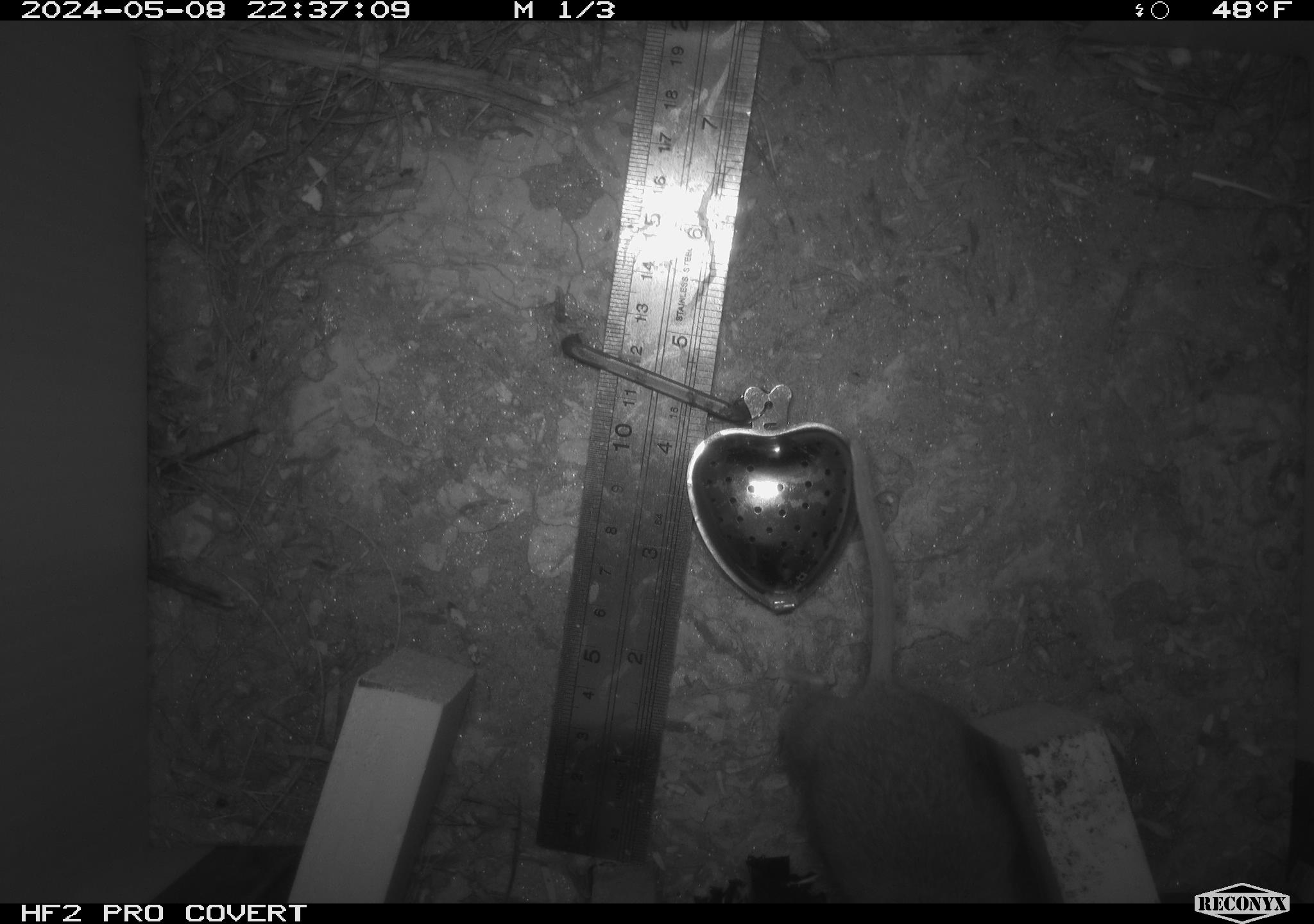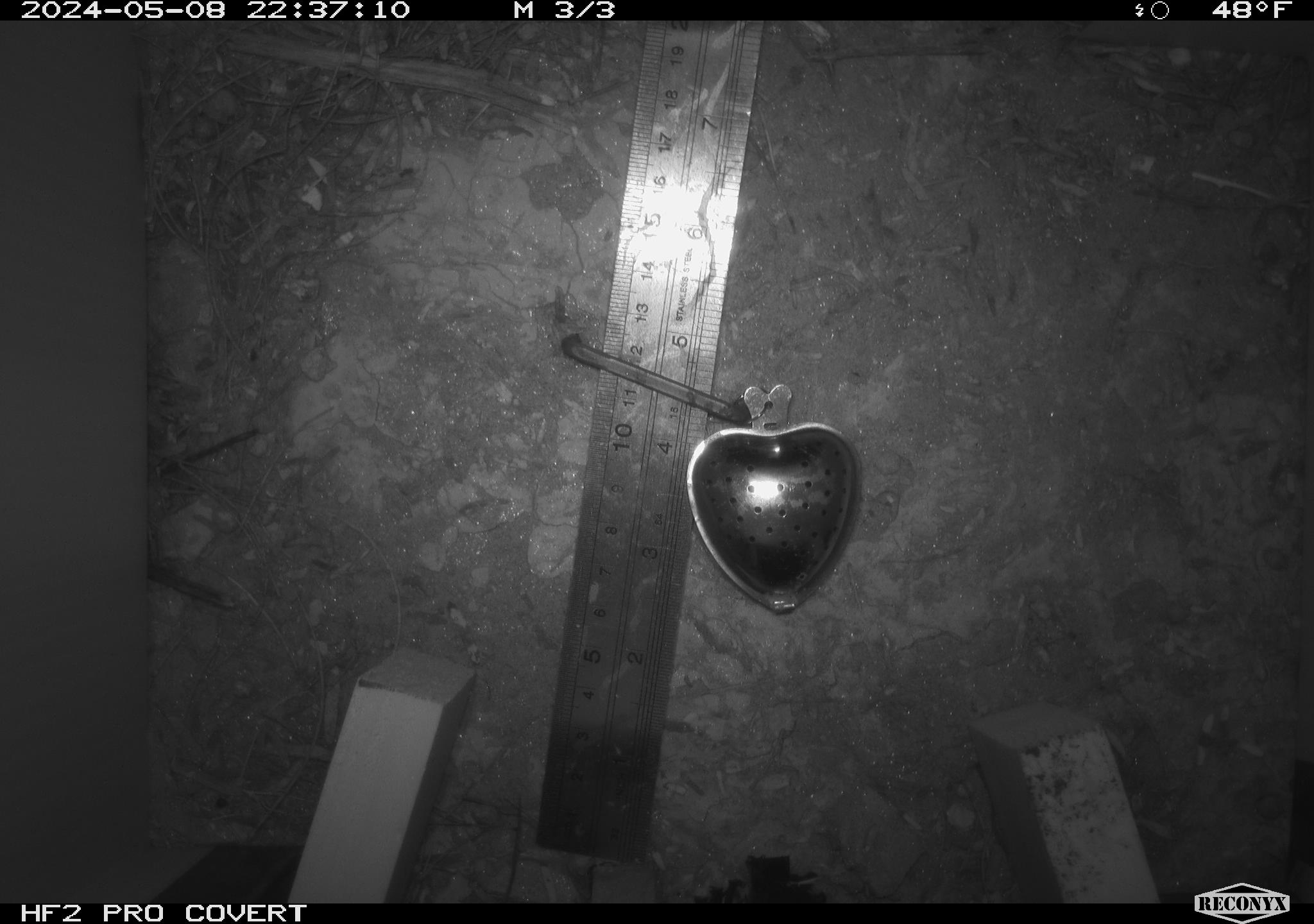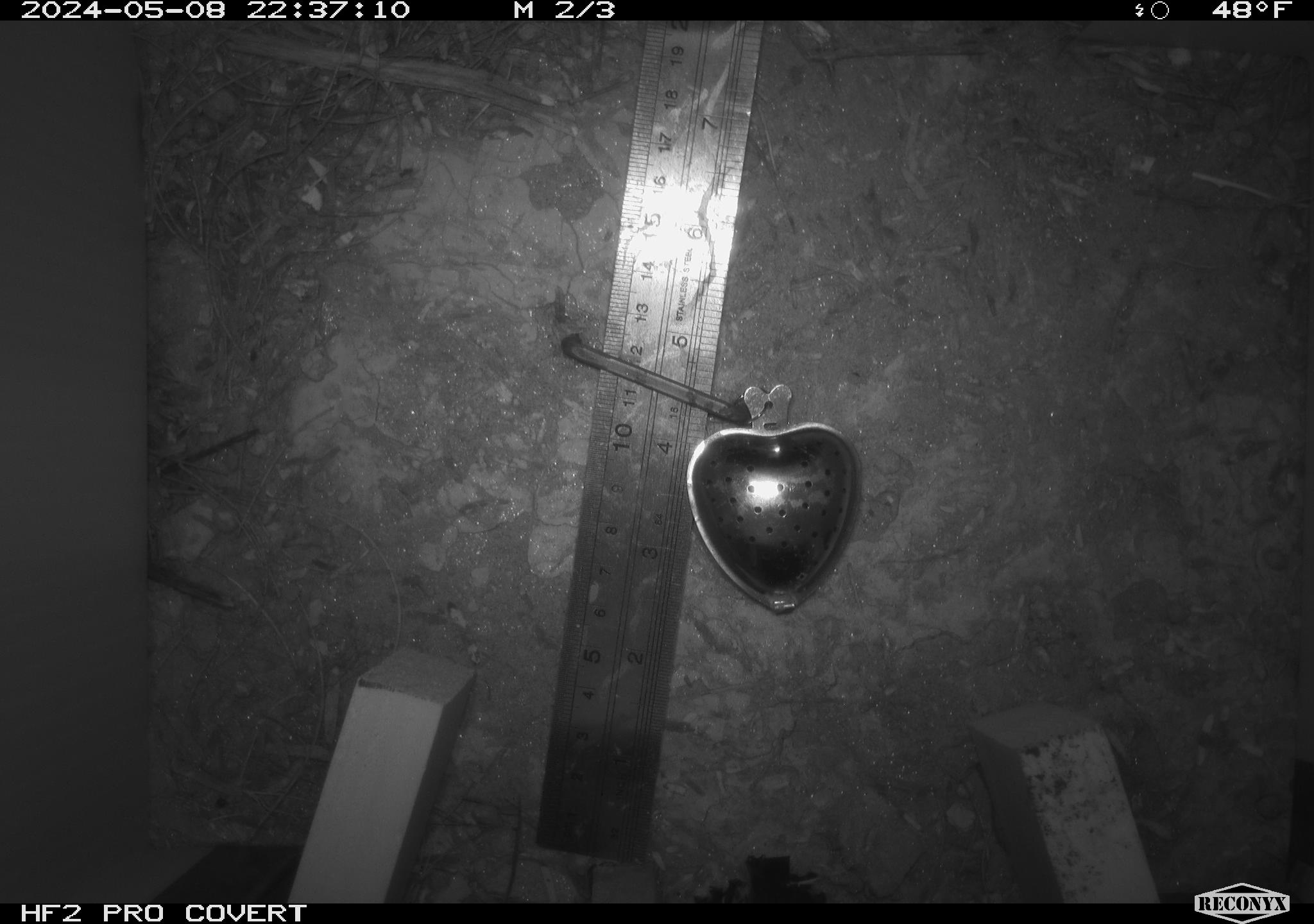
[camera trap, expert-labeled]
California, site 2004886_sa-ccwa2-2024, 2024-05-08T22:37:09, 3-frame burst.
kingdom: Animalia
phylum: Chordata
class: Mammalia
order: Rodentia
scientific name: Rodentia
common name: woodrat or rat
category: woodrat or rat species